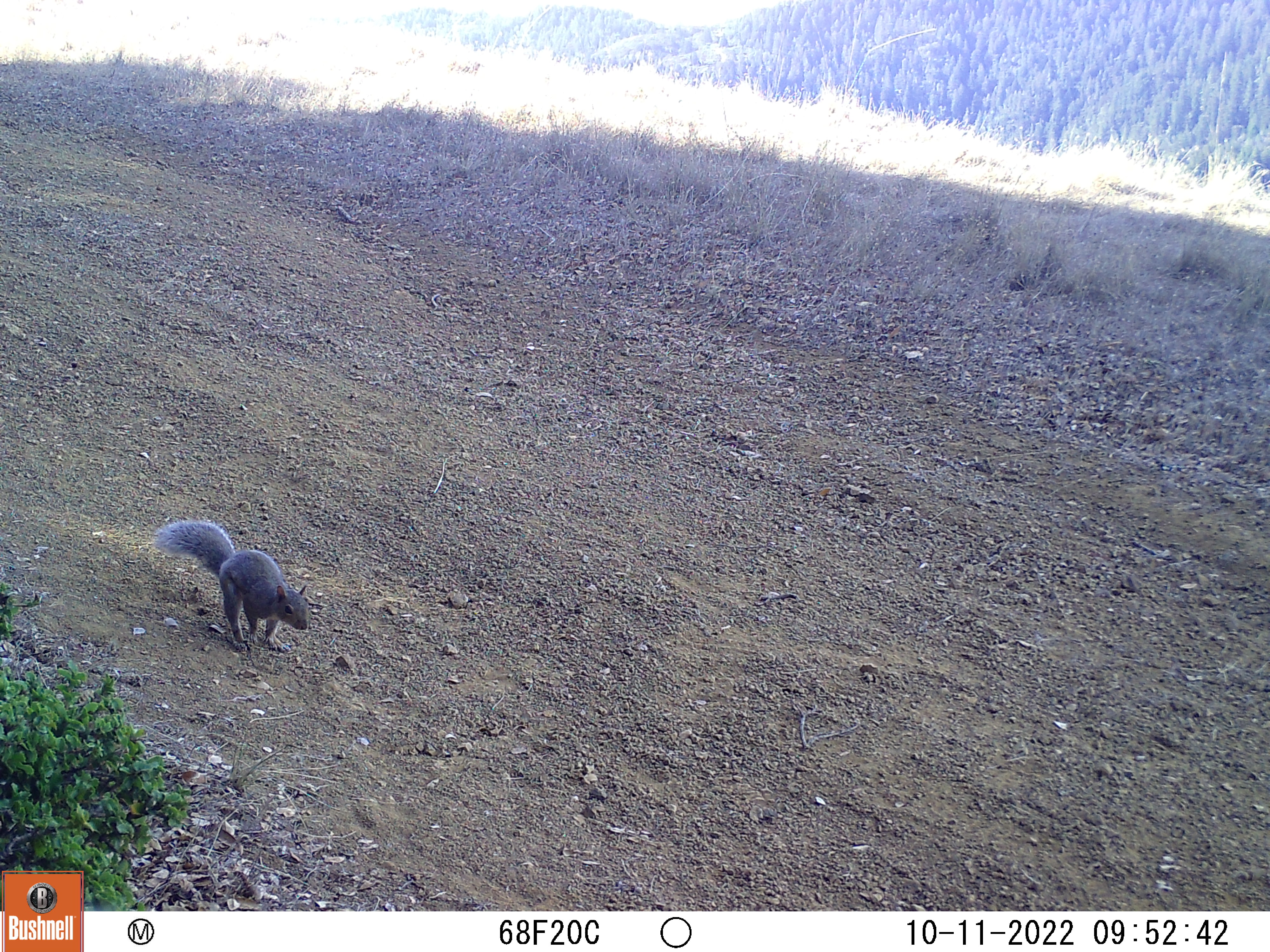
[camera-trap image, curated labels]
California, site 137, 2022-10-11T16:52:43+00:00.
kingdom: Animalia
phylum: Chordata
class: Mammalia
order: Rodentia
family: Sciuridae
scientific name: Sciuridae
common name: squirrel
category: unknown squirrel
Unknown squirrel (squirrel) (Sciuridae).